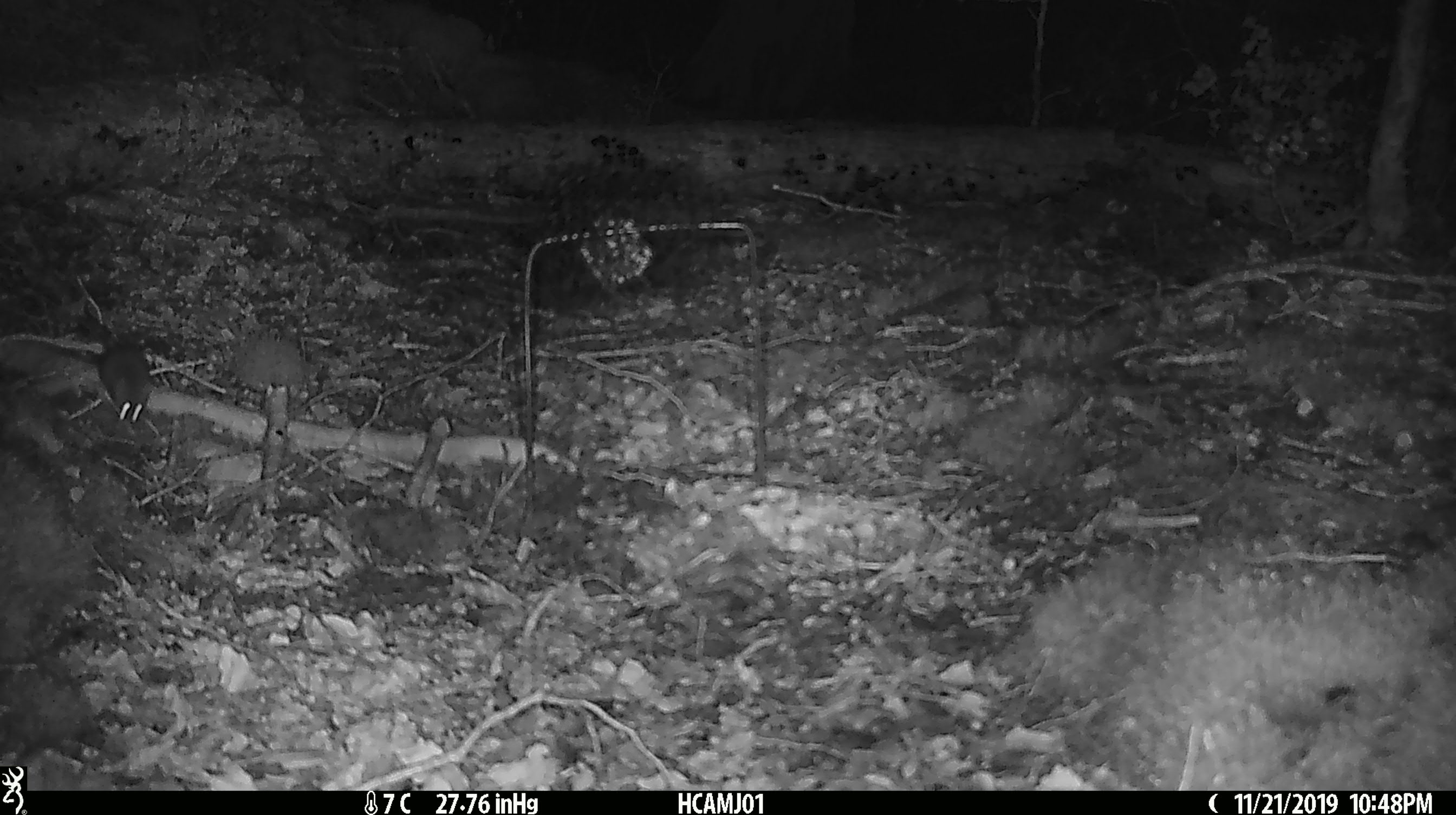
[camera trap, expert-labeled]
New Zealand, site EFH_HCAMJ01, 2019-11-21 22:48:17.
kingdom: Animalia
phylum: Chordata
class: Mammalia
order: Rodentia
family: Muridae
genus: Mus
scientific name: Mus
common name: mouse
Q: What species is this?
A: Mouse (Mus).